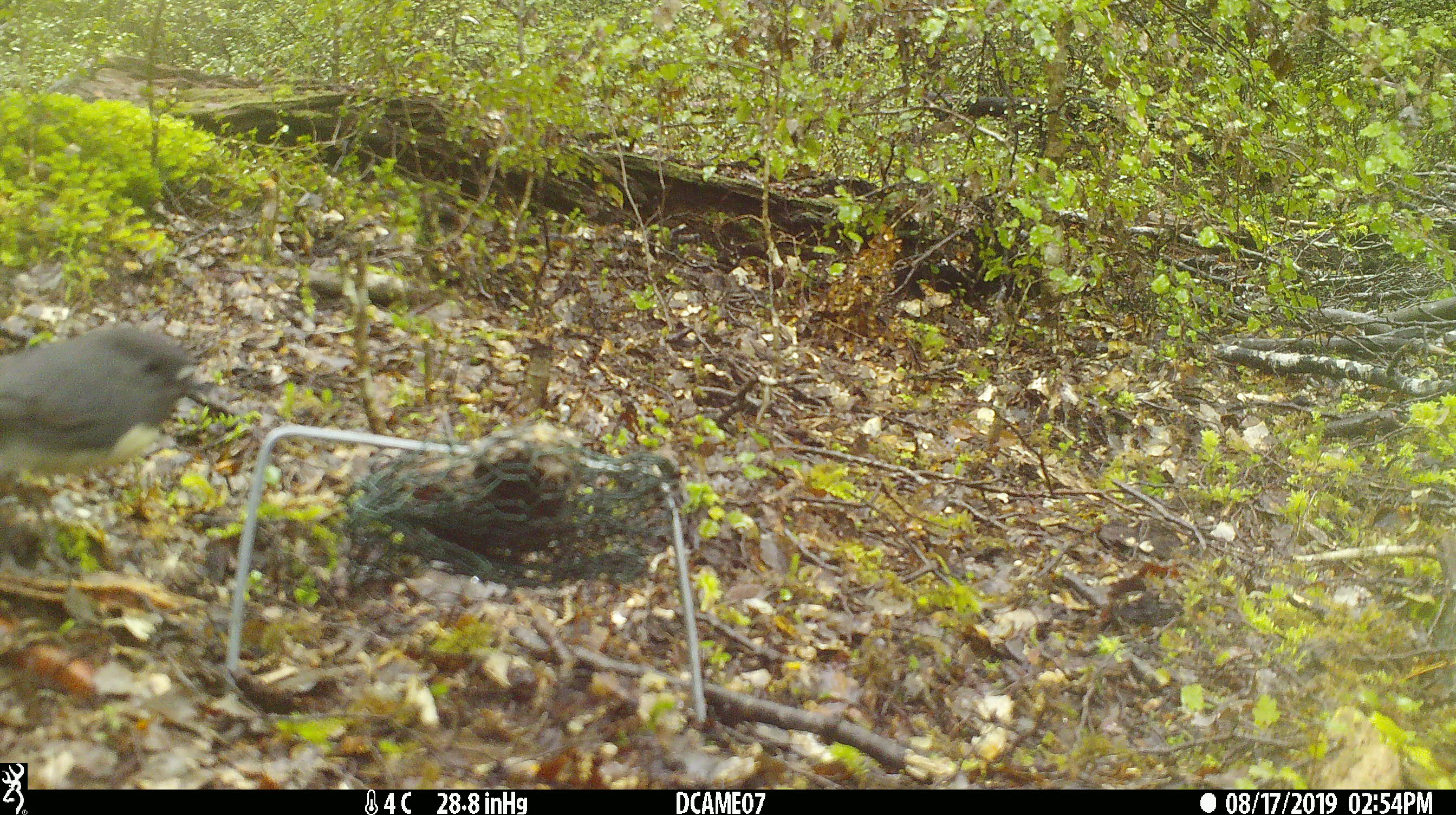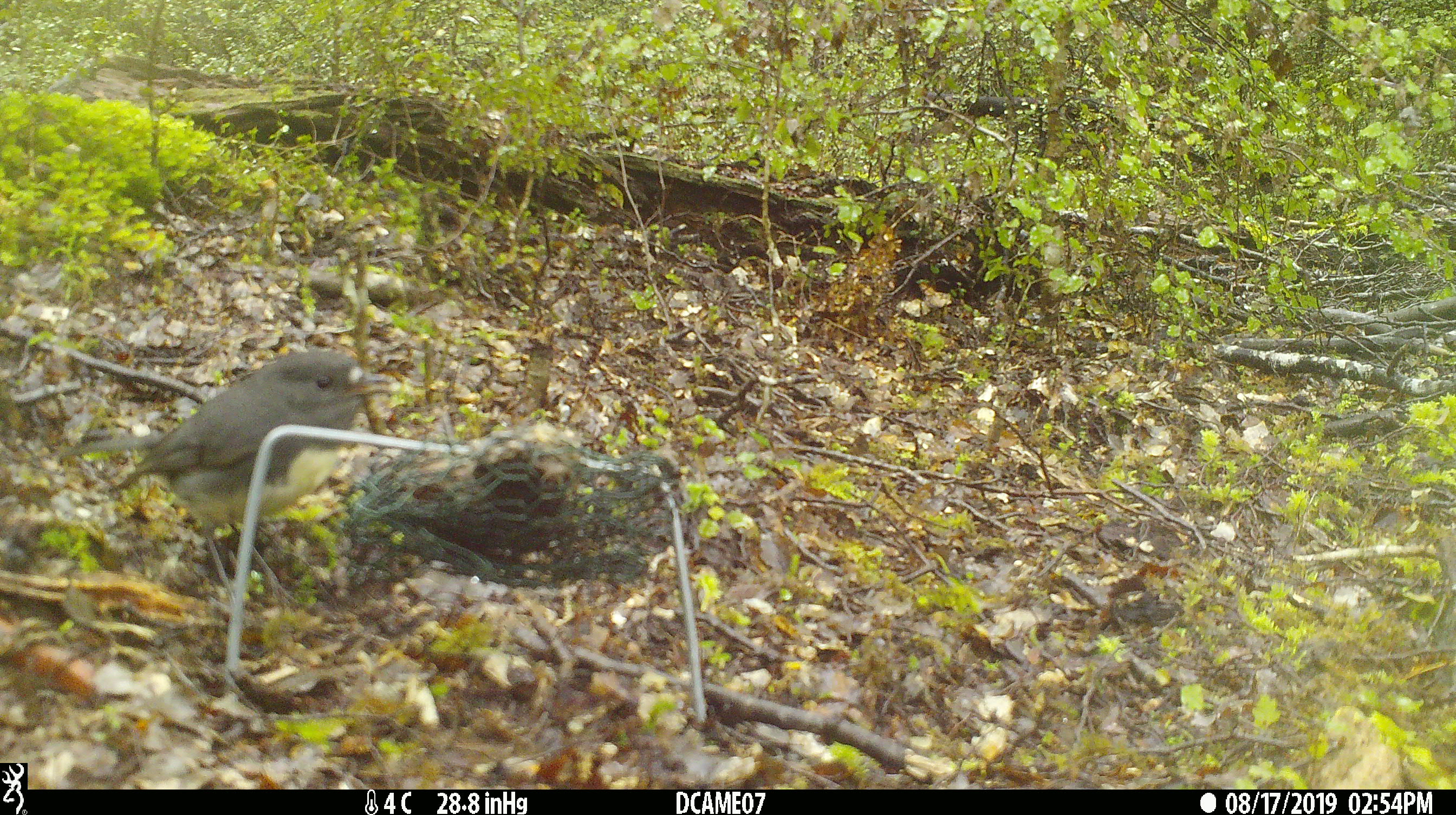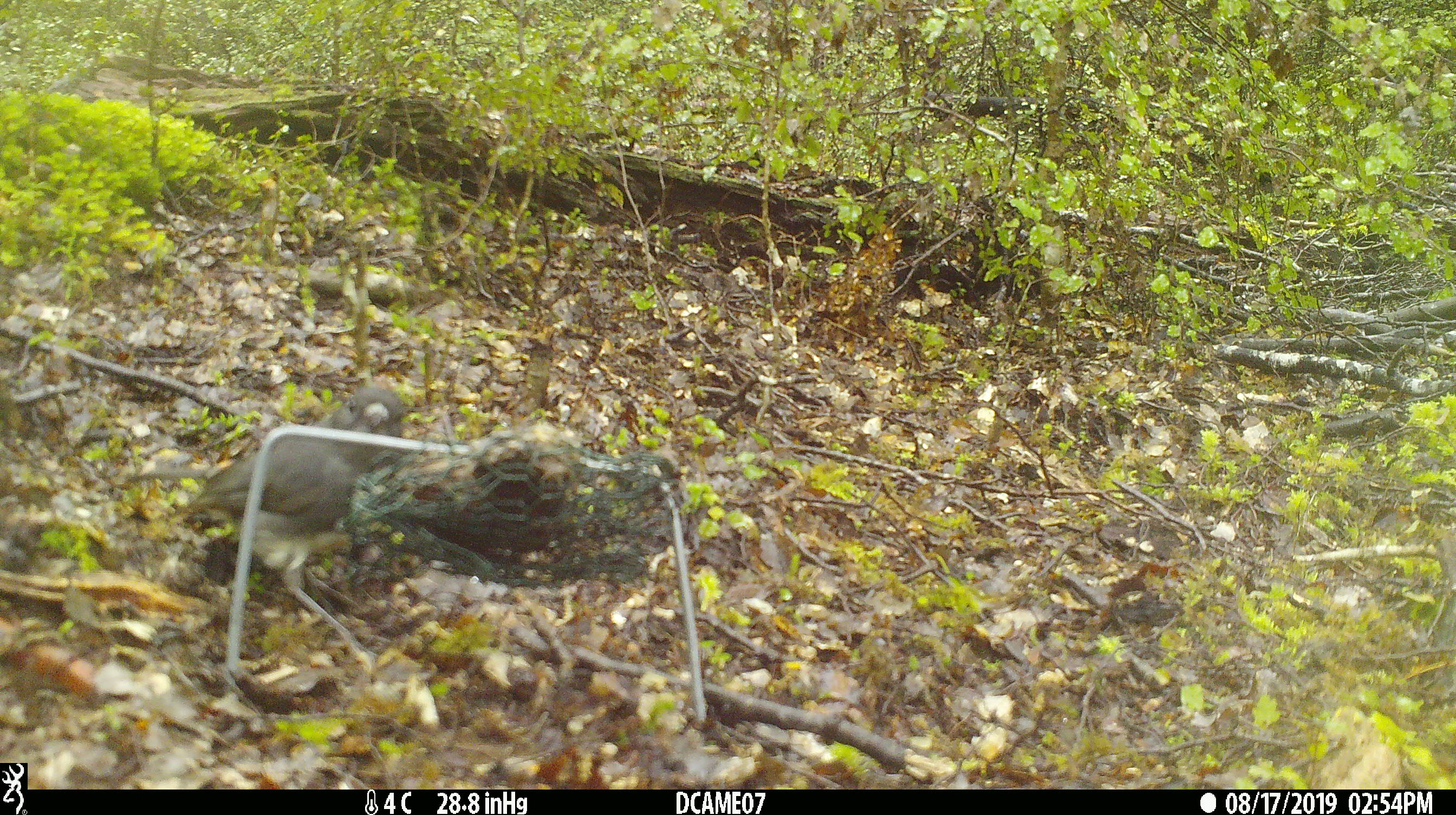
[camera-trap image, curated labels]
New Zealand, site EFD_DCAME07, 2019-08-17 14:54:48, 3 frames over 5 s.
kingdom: Animalia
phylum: Chordata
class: Aves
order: Passeriformes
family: Petroicidae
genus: Petroica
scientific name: Petroica australis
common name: new zealand robin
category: robin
Robin (new zealand robin) (Petroica australis).